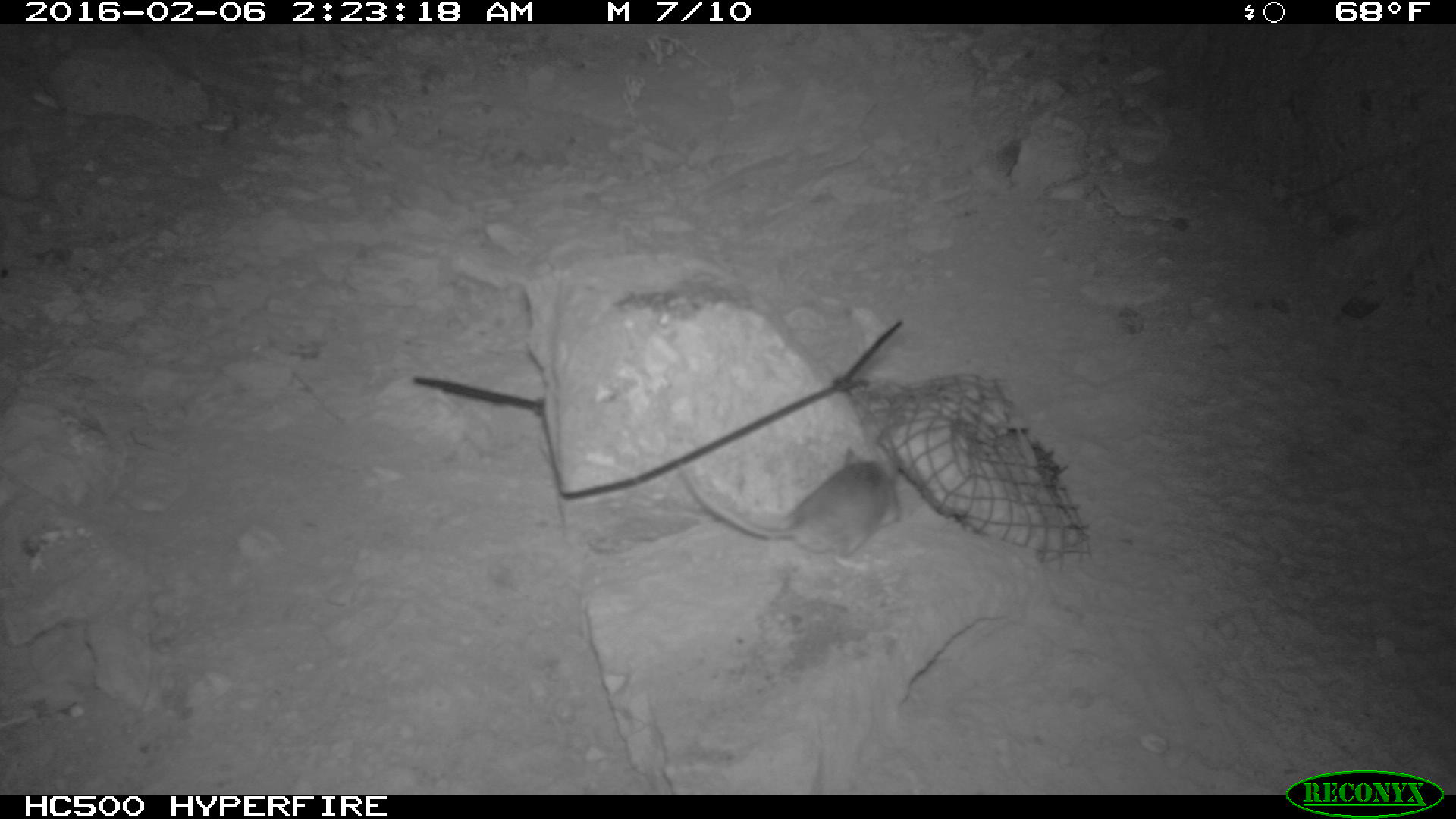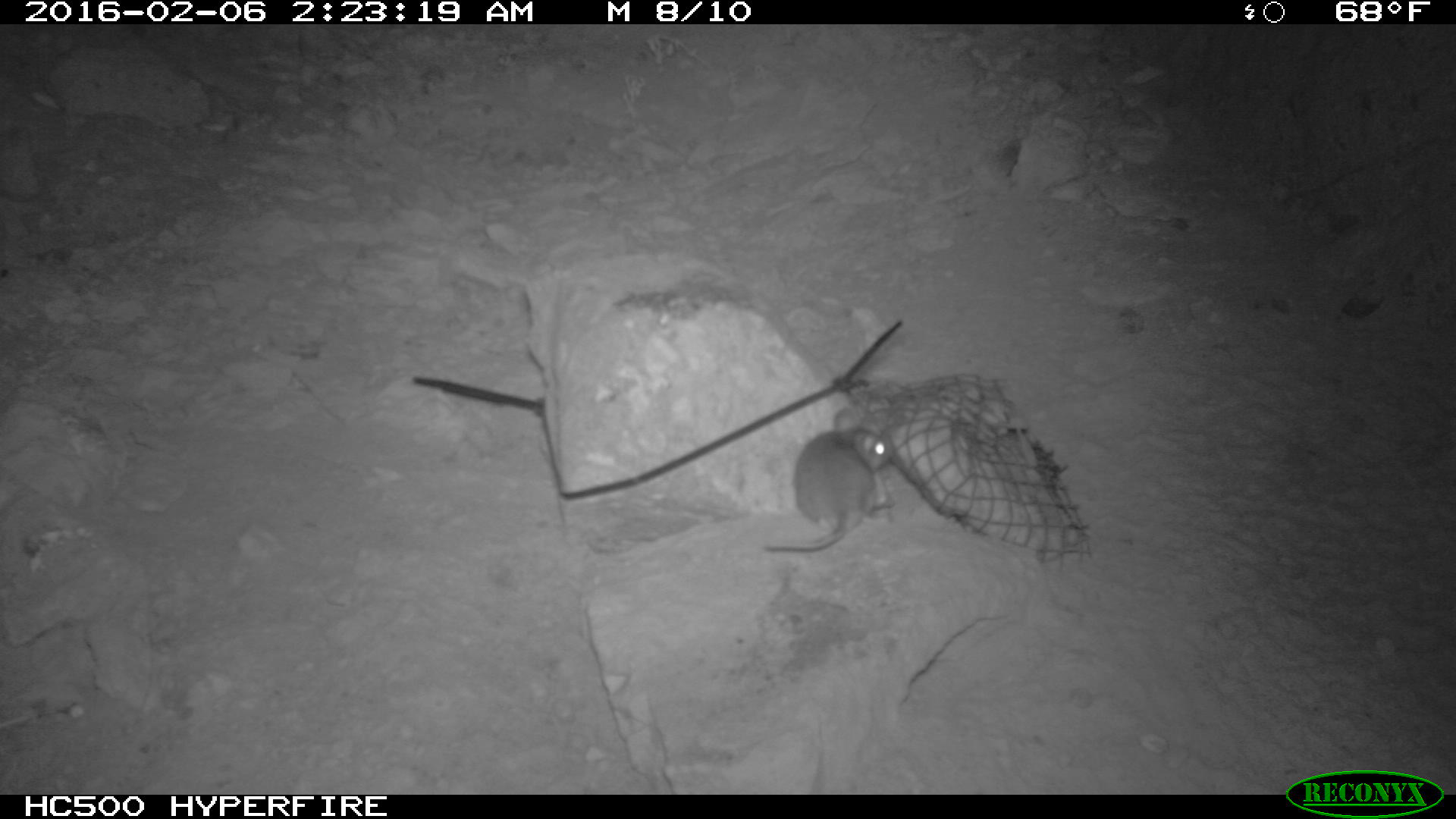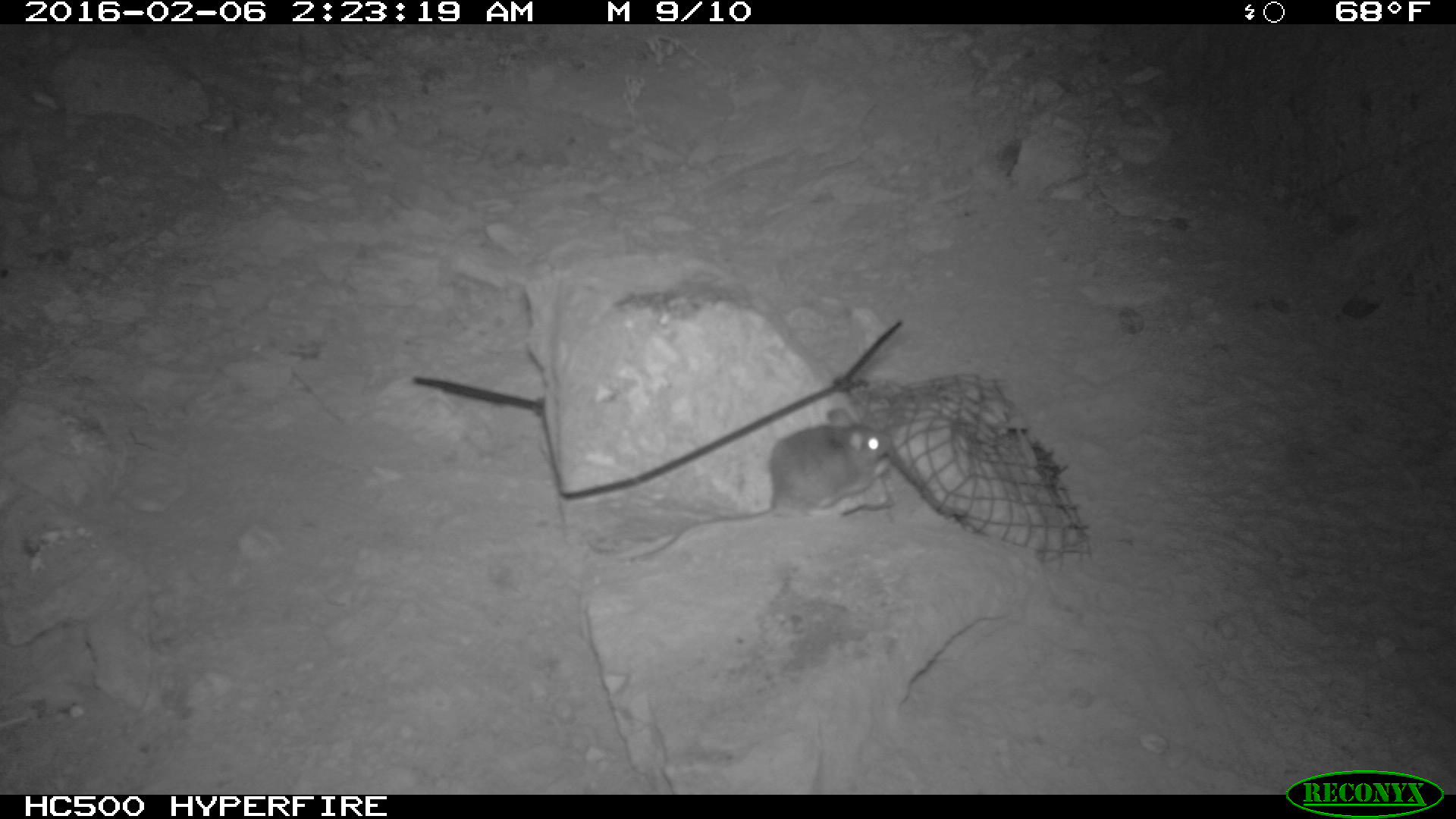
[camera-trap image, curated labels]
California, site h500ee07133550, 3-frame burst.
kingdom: Animalia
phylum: Chordata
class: Mammalia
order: Rodentia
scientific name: Rodentia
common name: rodent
Rodent (Rodentia).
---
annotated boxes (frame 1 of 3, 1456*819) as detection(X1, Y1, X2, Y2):
rodent: detection(667, 446, 900, 570)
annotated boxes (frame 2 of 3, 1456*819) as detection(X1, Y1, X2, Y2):
rodent: detection(766, 406, 892, 552)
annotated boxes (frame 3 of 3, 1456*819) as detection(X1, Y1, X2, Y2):
rodent: detection(625, 406, 892, 566)